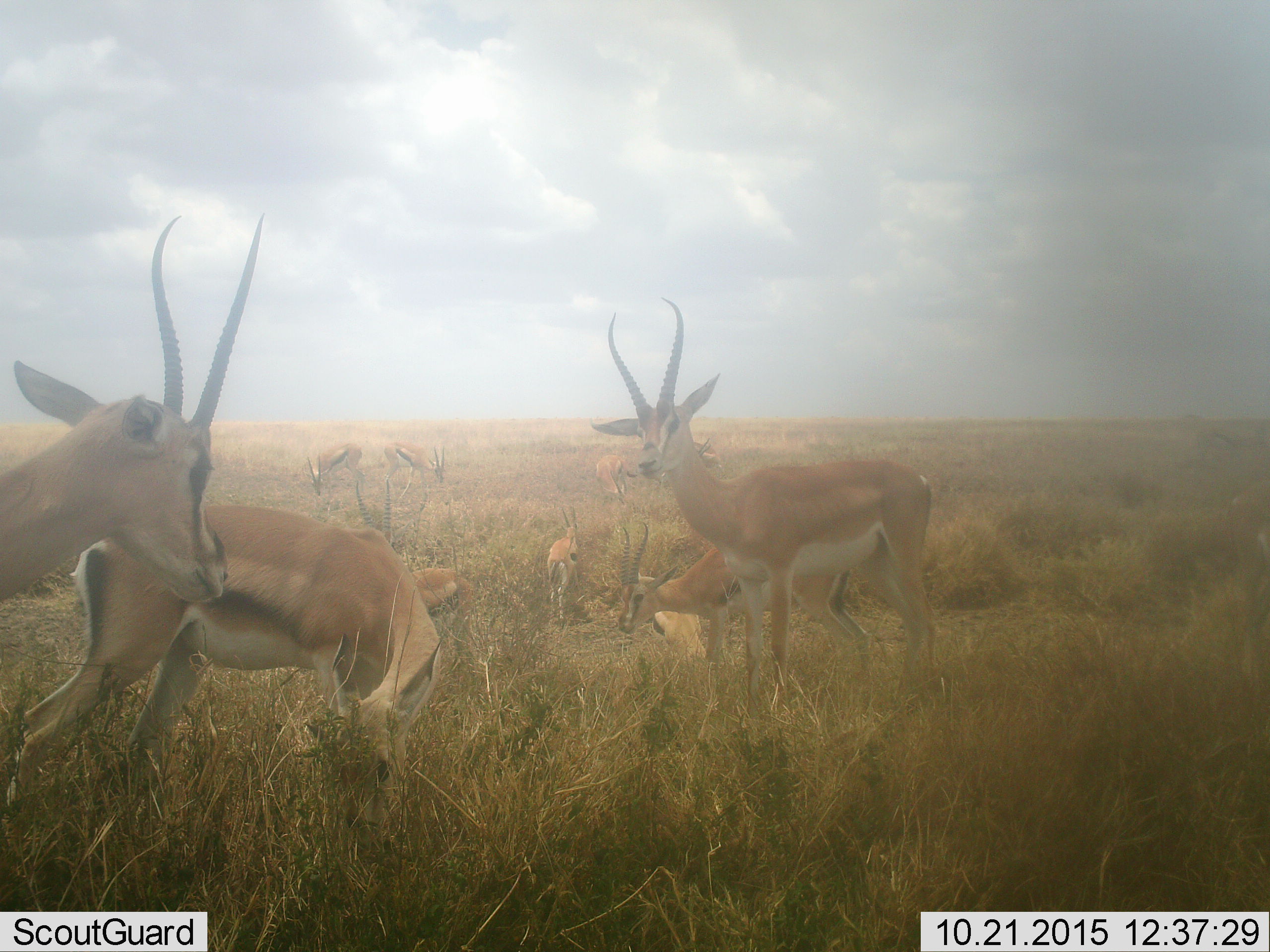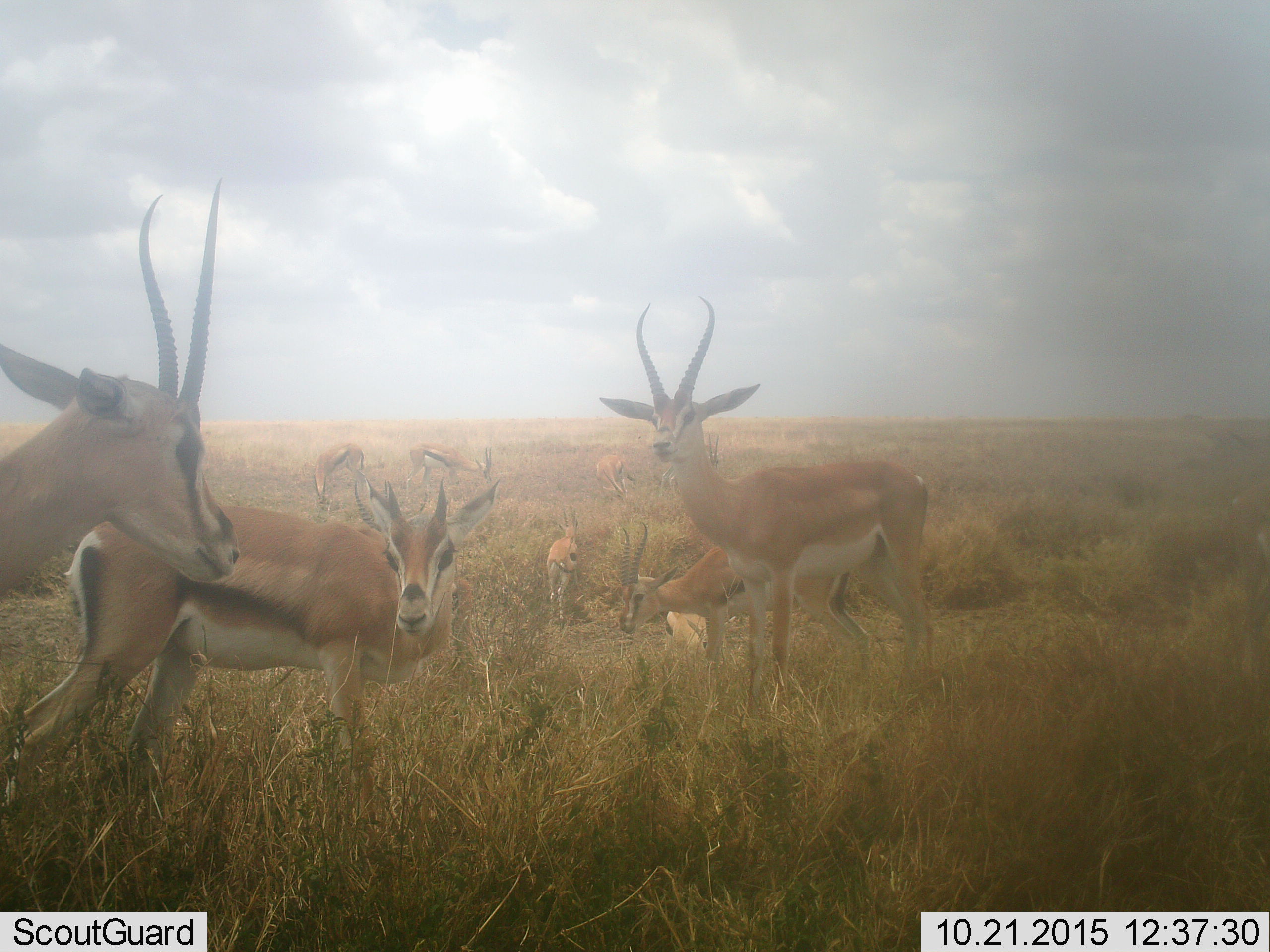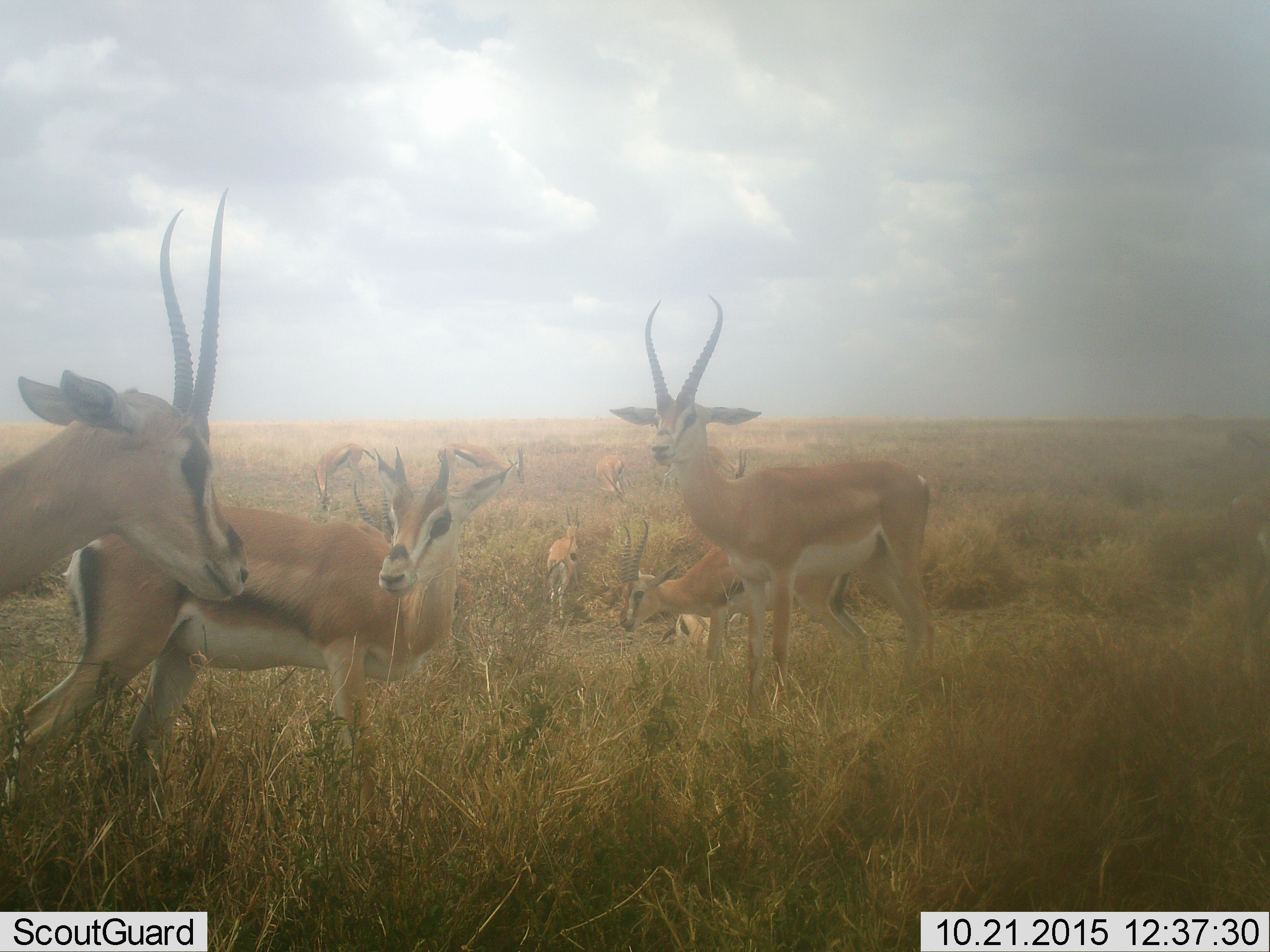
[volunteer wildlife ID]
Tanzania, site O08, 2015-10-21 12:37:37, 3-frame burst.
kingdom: Animalia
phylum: Chordata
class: Mammalia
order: Artiodactyla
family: Bovidae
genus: Nanger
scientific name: Nanger granti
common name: grant's gazelle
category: gazellegrants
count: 4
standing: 60%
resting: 0%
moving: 0%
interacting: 20%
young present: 0%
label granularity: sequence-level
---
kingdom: Animalia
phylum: Chordata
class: Mammalia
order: Artiodactyla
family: Bovidae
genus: Eudorcas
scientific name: Eudorcas thomsonii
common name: thomson's gazelle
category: gazellethomsons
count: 8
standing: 67%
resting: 17%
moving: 17%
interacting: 17%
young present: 0%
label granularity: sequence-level